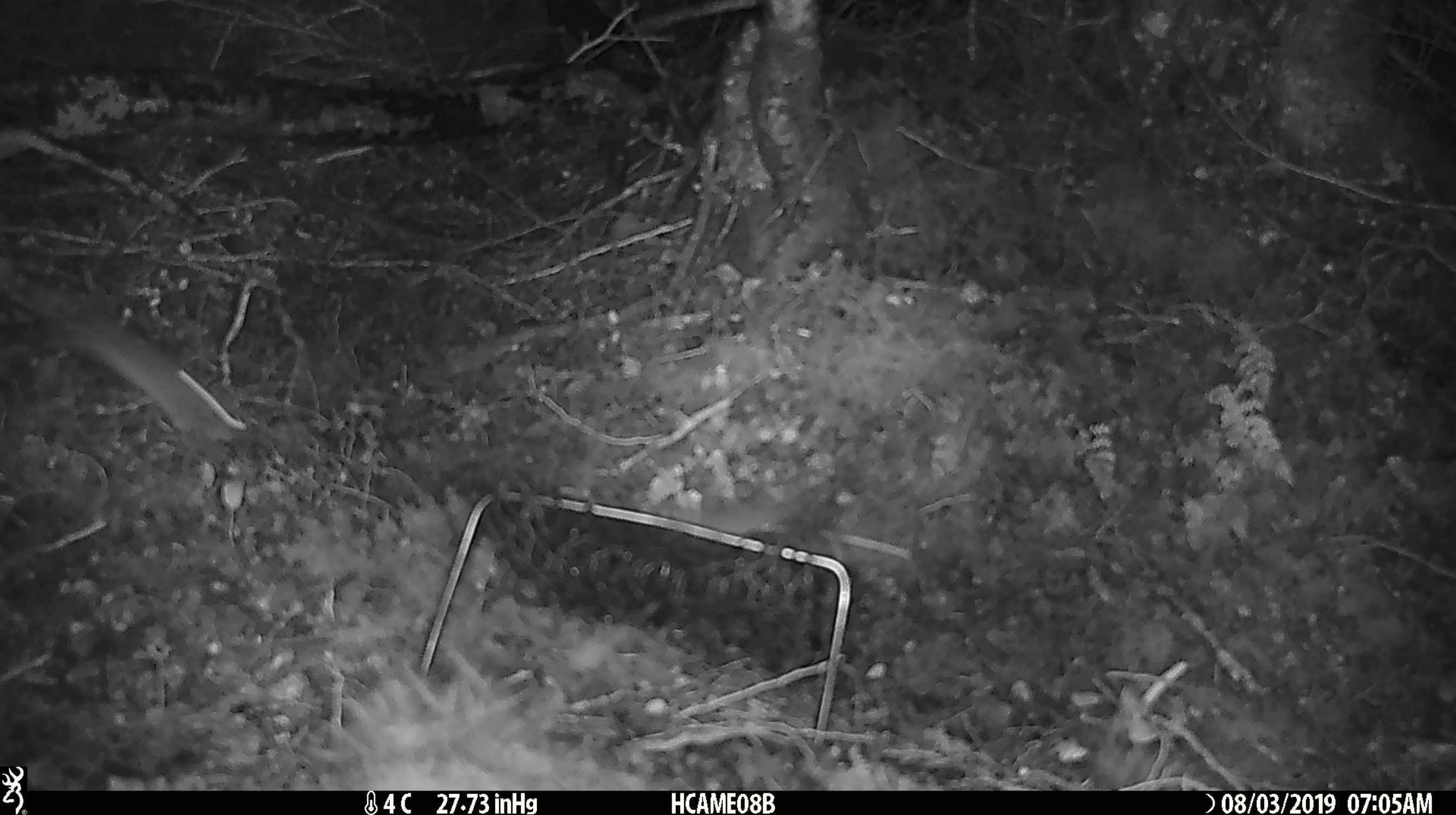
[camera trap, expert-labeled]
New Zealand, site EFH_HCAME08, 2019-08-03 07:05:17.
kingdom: Animalia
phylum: Chordata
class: Mammalia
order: Rodentia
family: Muridae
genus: Mus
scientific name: Mus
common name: mouse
Mouse (Mus).